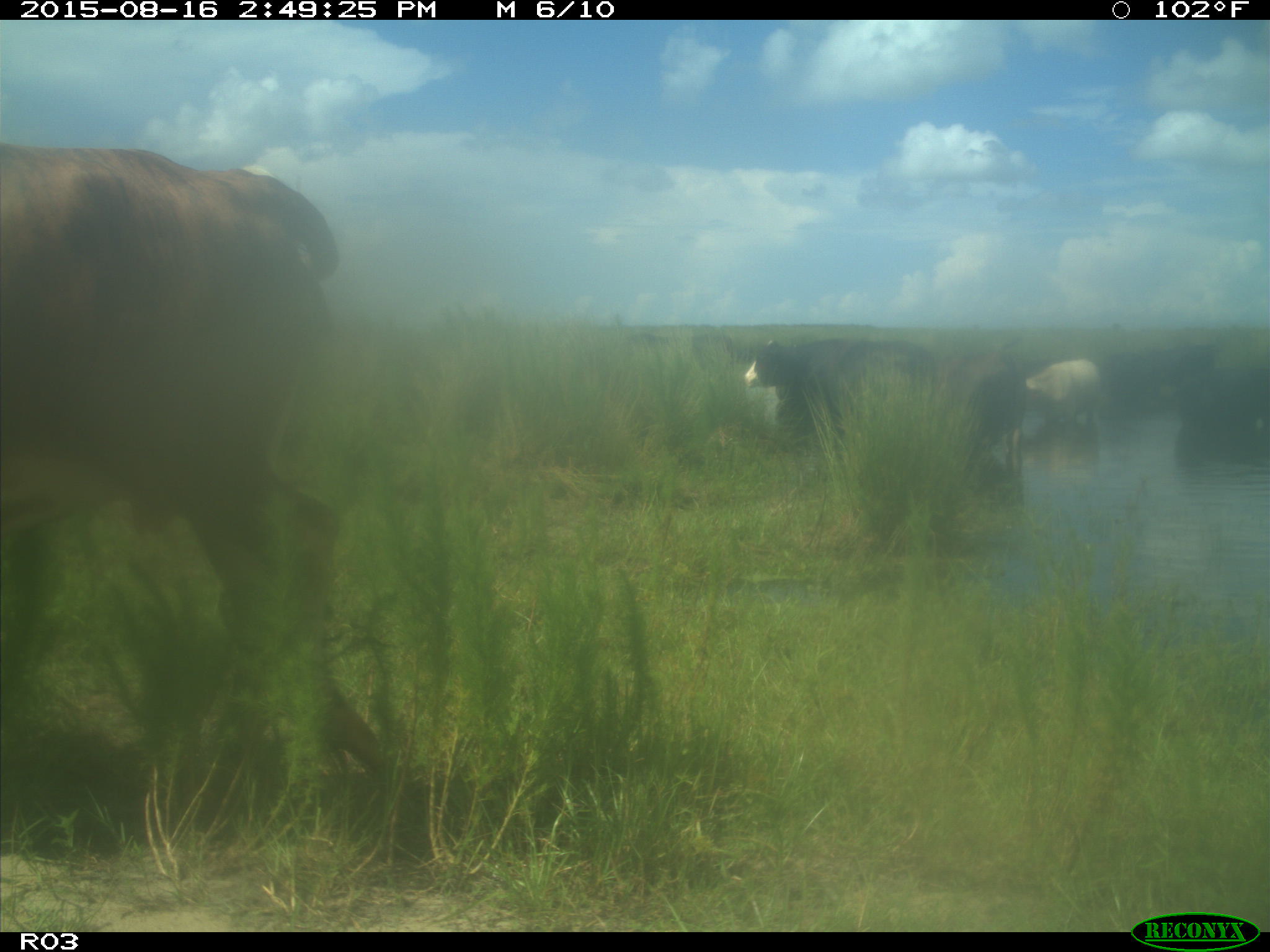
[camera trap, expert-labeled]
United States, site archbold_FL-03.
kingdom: Animalia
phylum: Chordata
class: Mammalia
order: Artiodactyla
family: Bovidae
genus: Bos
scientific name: Bos taurus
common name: domestic cow